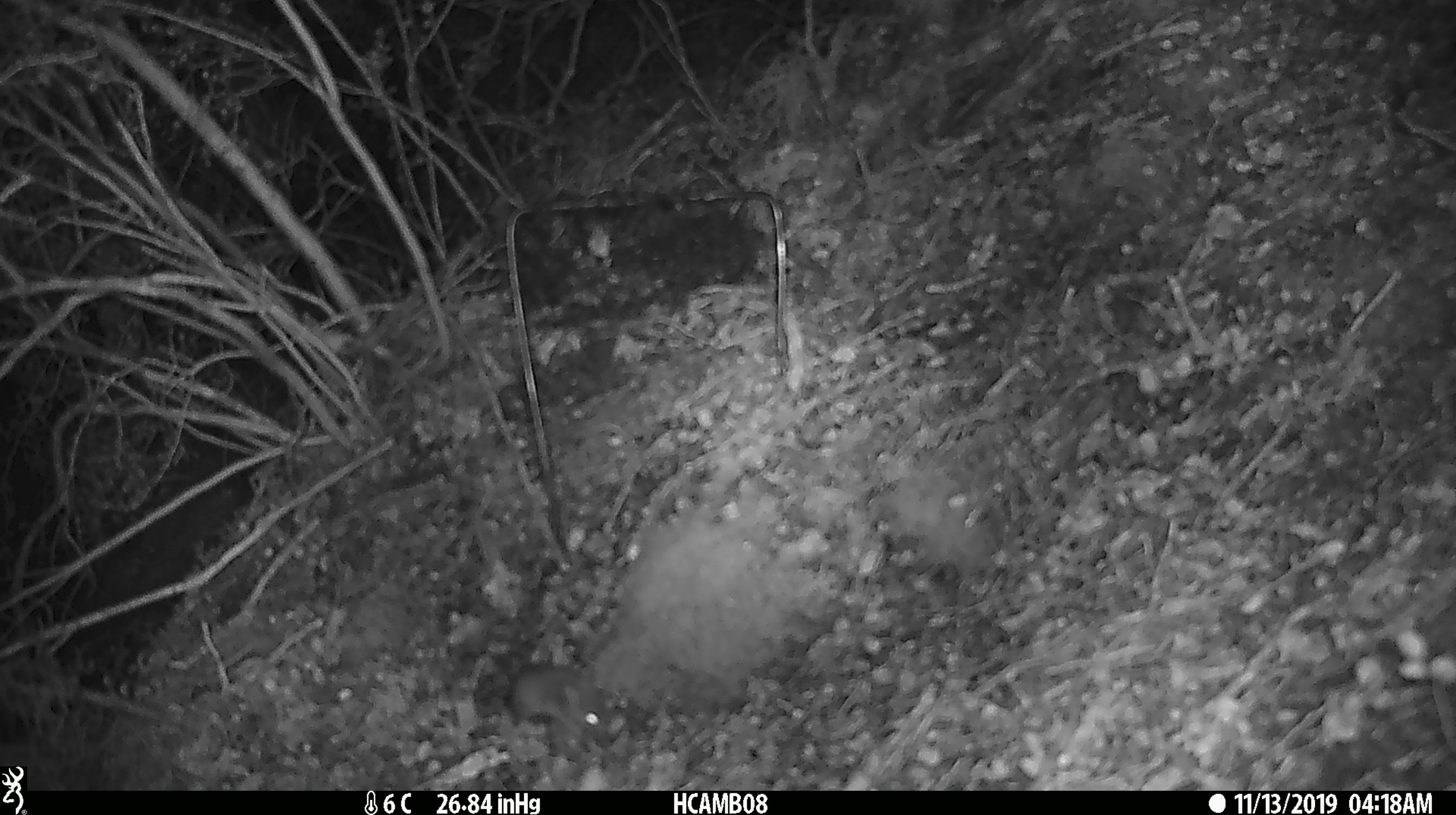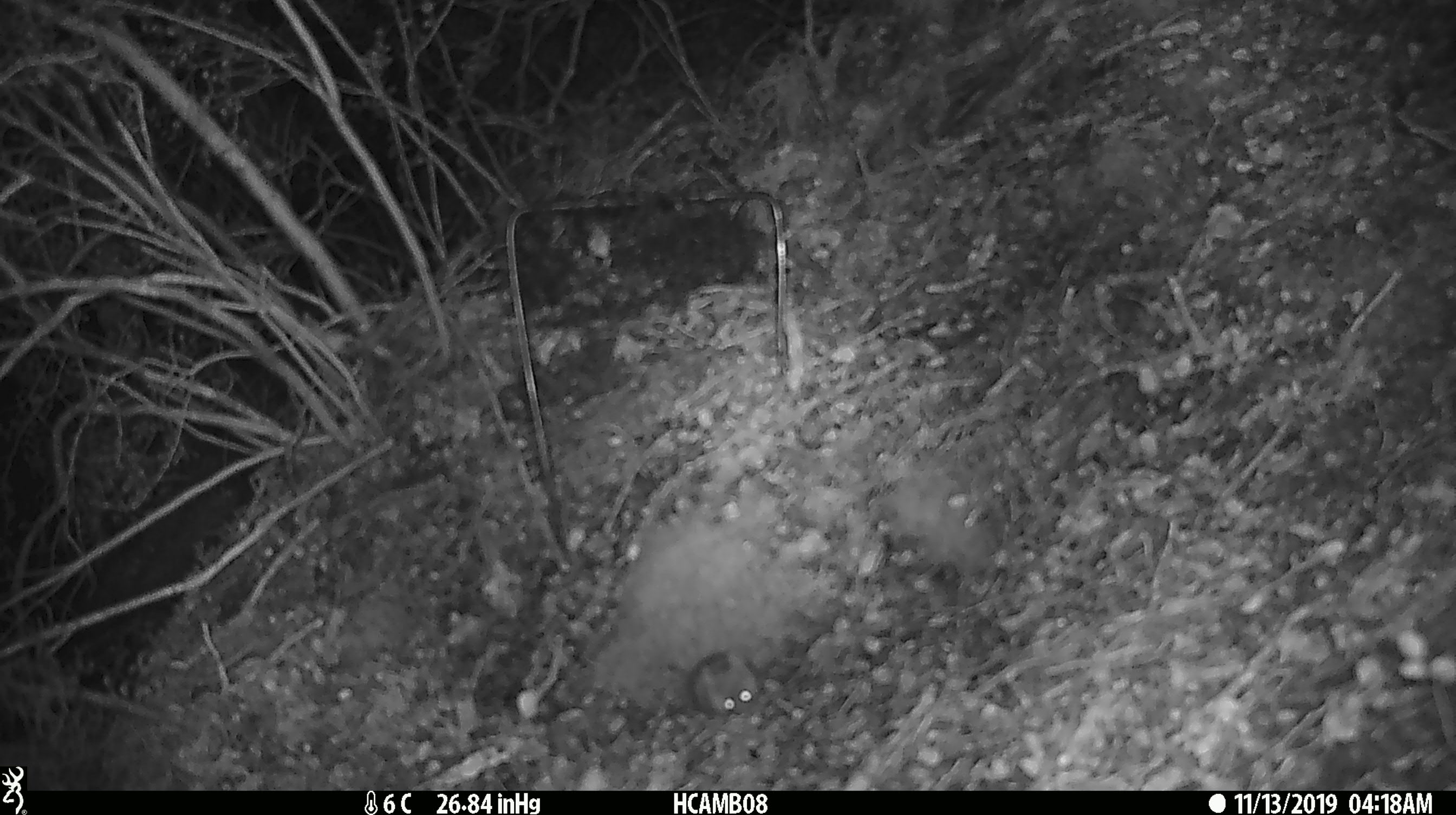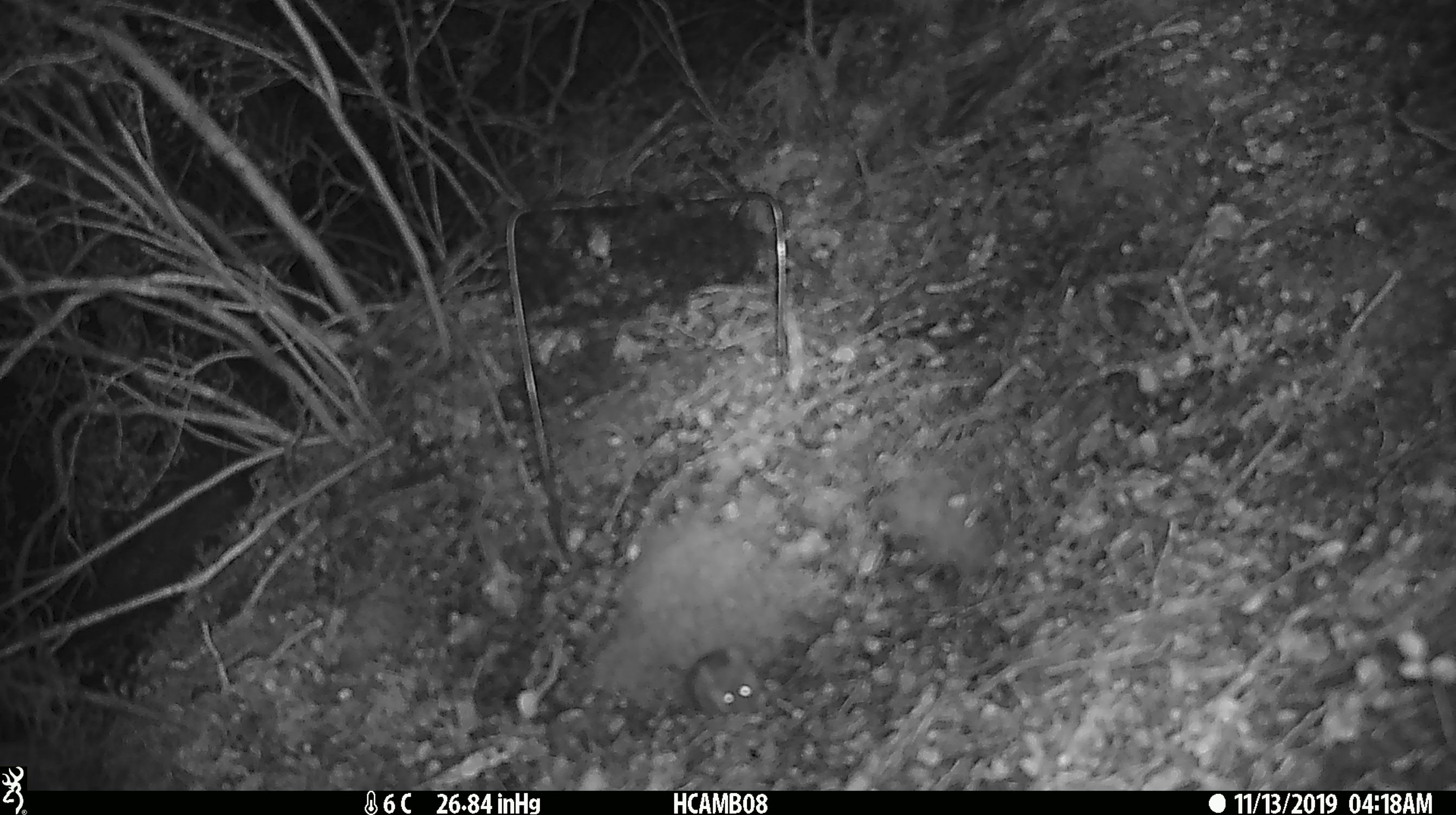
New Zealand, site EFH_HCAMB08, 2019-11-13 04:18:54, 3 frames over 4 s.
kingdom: Animalia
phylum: Chordata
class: Mammalia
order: Rodentia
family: Muridae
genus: Mus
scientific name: Mus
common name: mouse